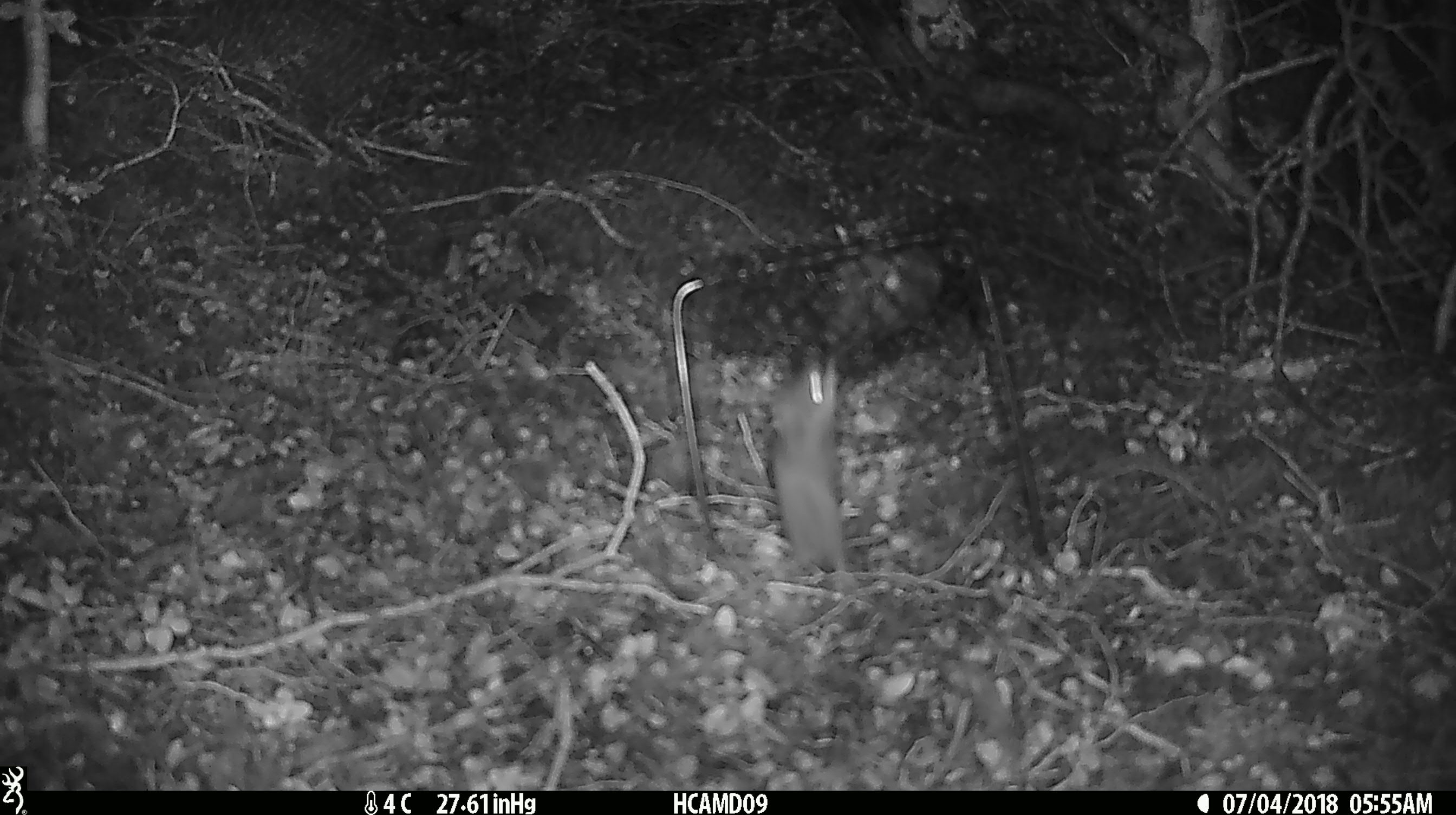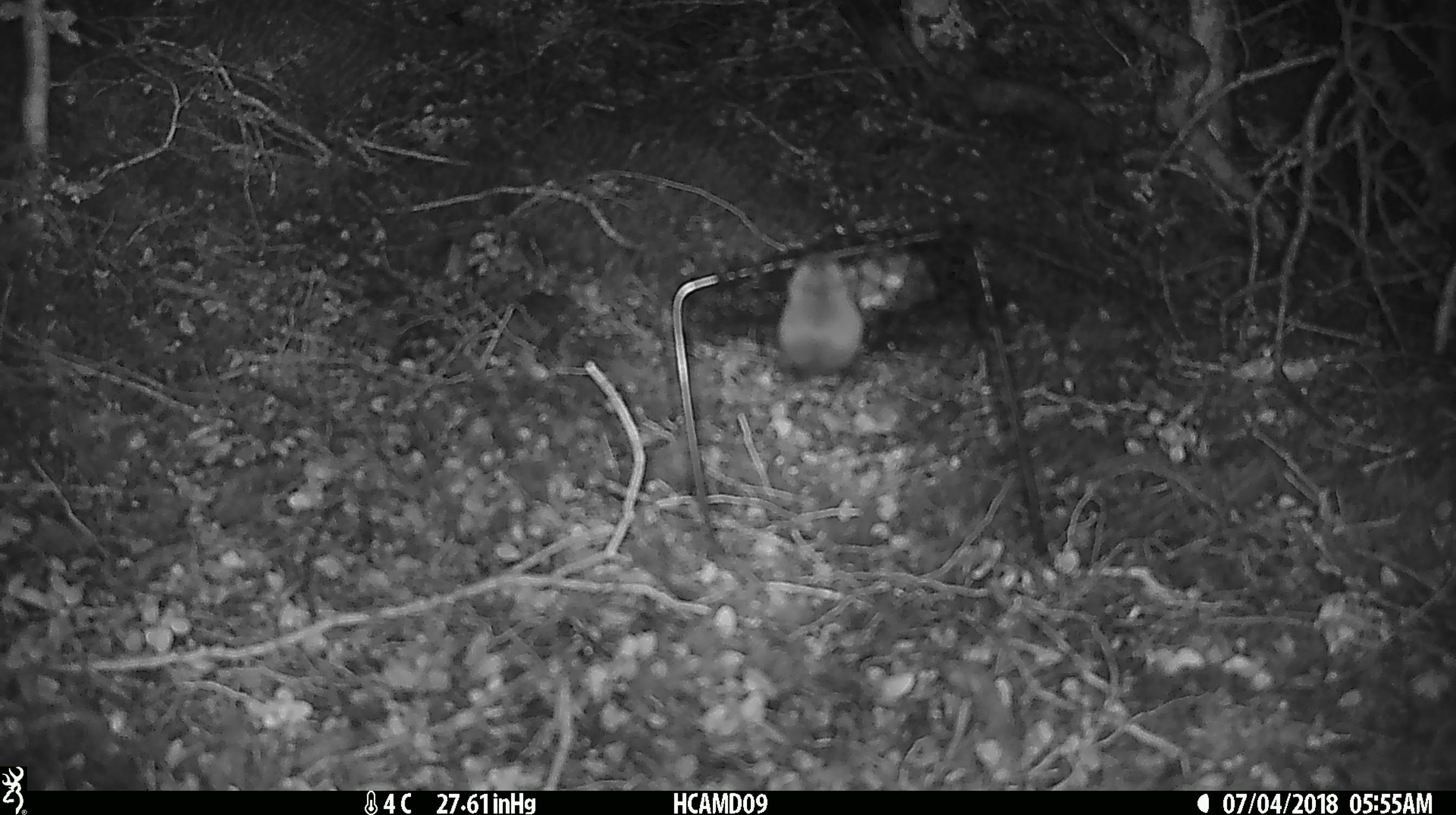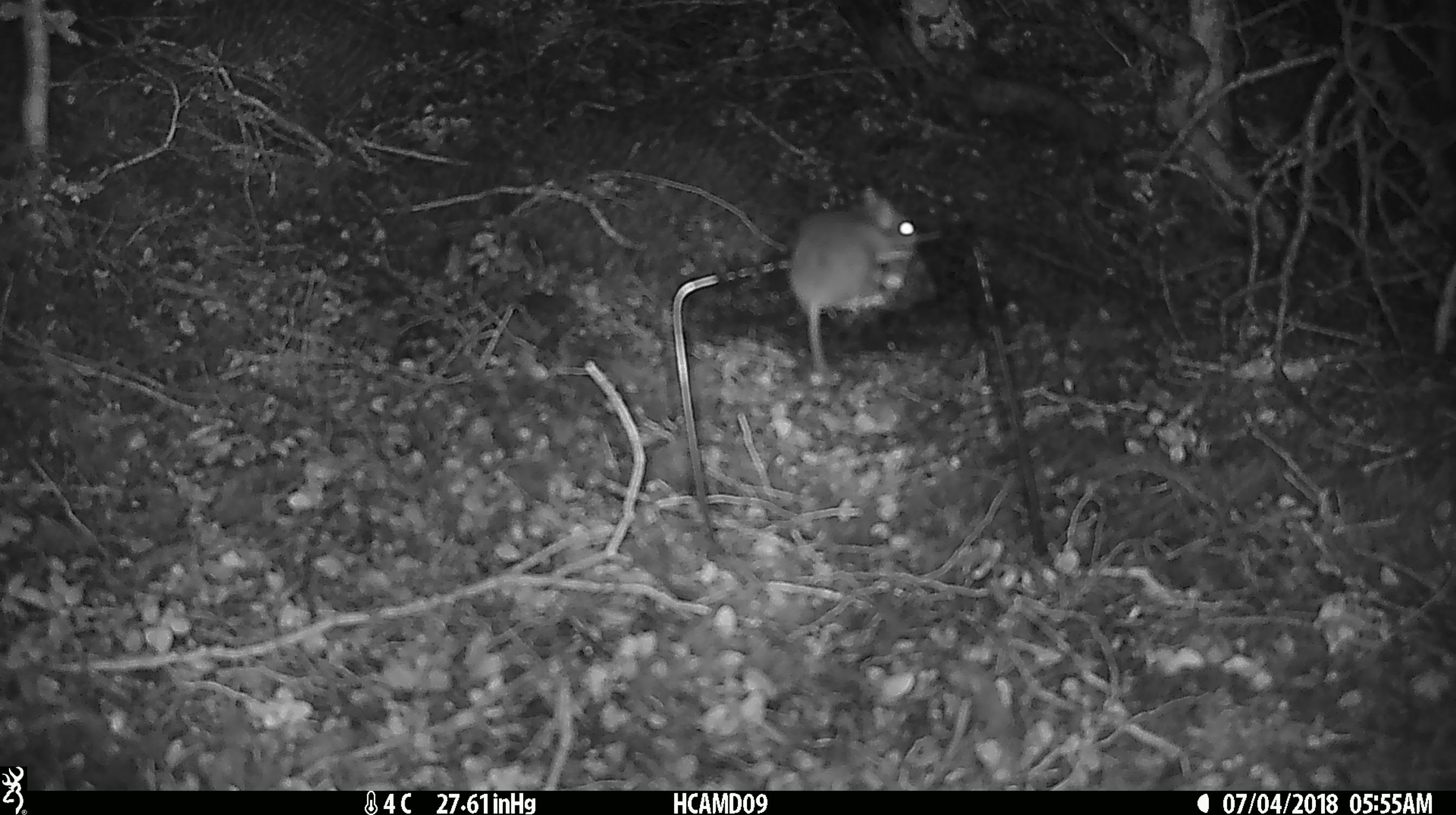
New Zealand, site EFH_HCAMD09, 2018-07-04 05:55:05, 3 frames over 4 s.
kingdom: Animalia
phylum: Chordata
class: Mammalia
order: Rodentia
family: Muridae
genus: Mus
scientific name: Mus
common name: mouse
Mouse (Mus).